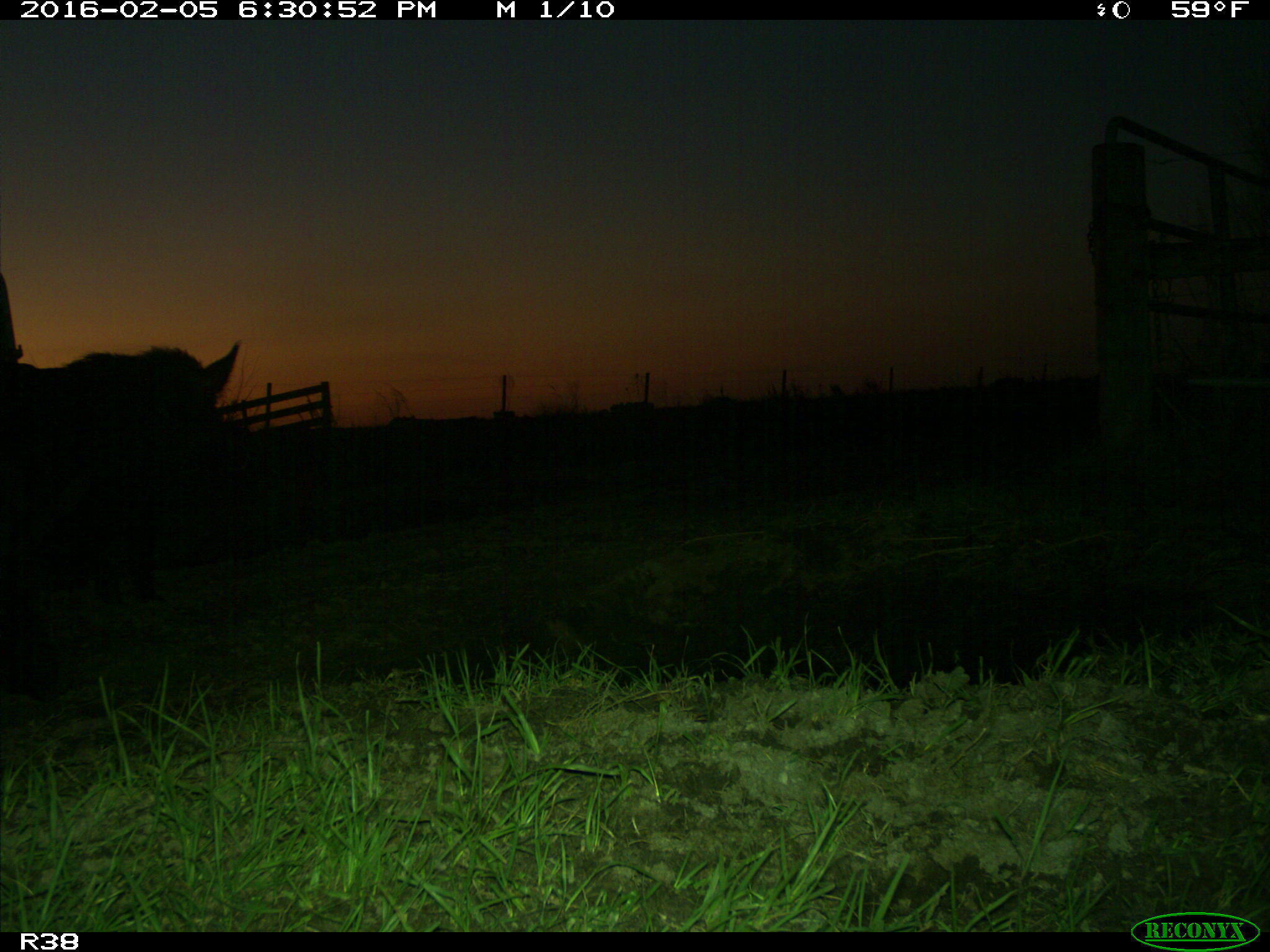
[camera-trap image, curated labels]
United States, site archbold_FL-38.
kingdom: Animalia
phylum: Chordata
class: Mammalia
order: Artiodactyla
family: Suidae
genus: Sus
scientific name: Sus scrofa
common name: wild boar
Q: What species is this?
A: Sus scrofa (wild boar).